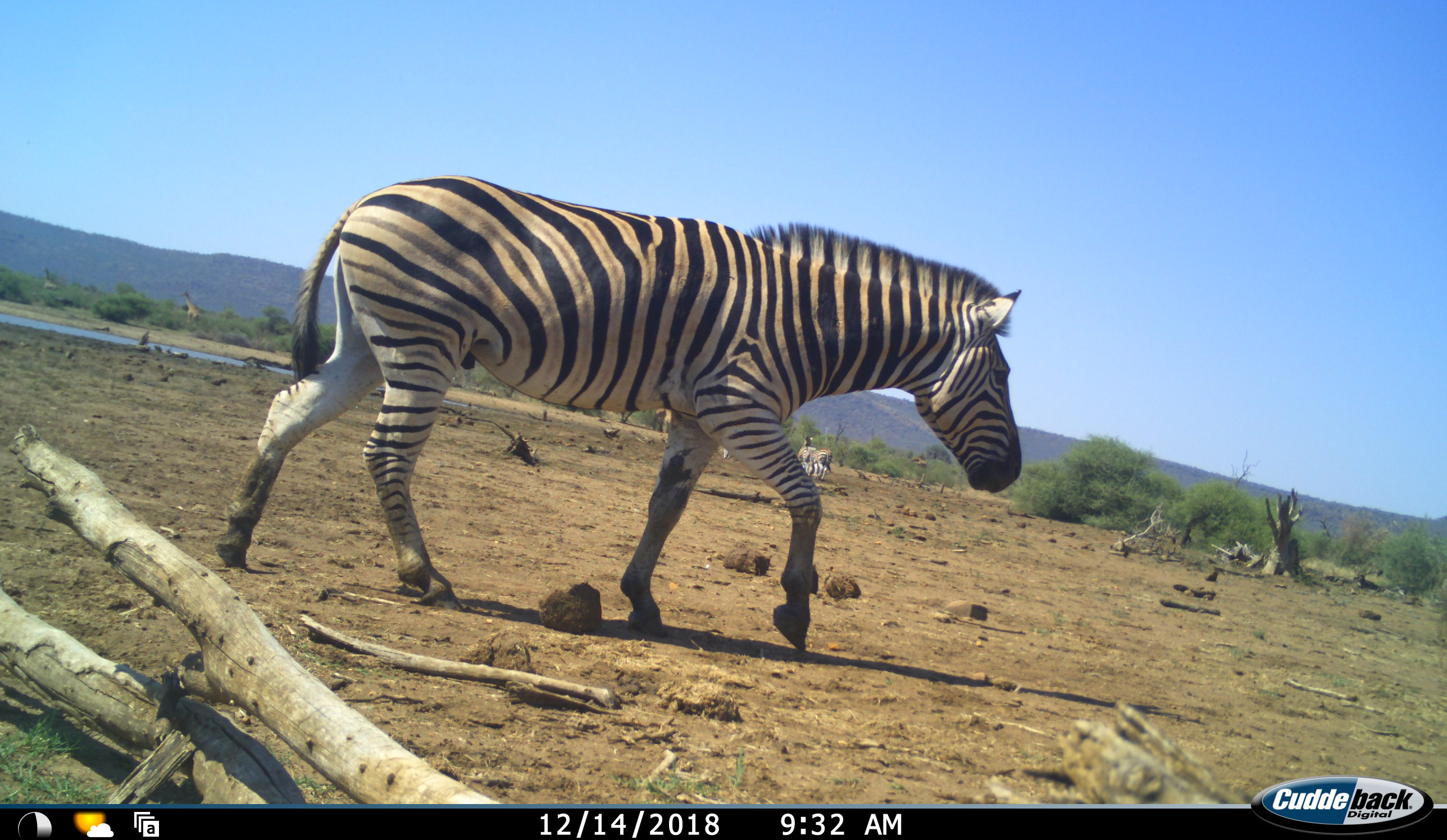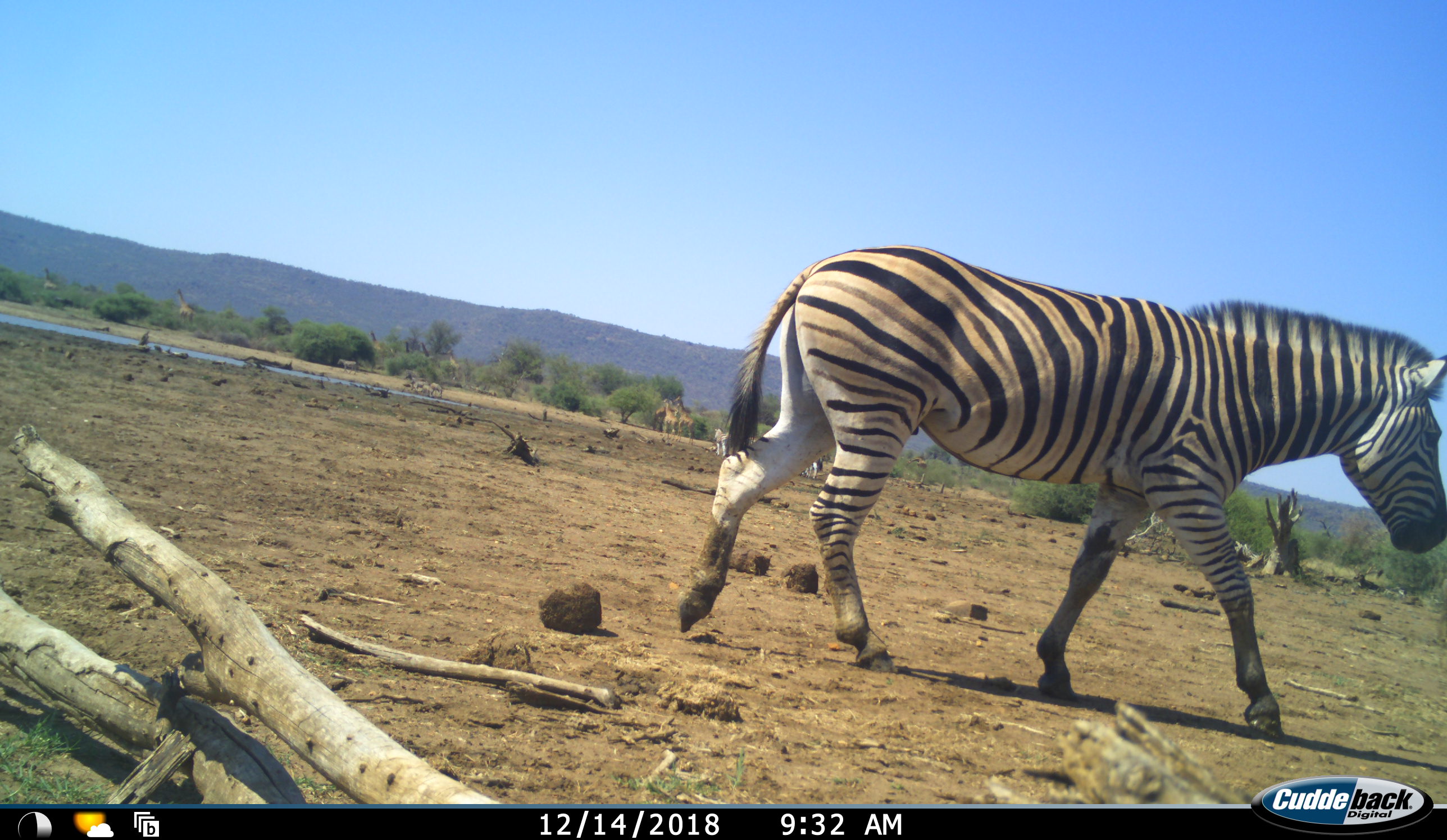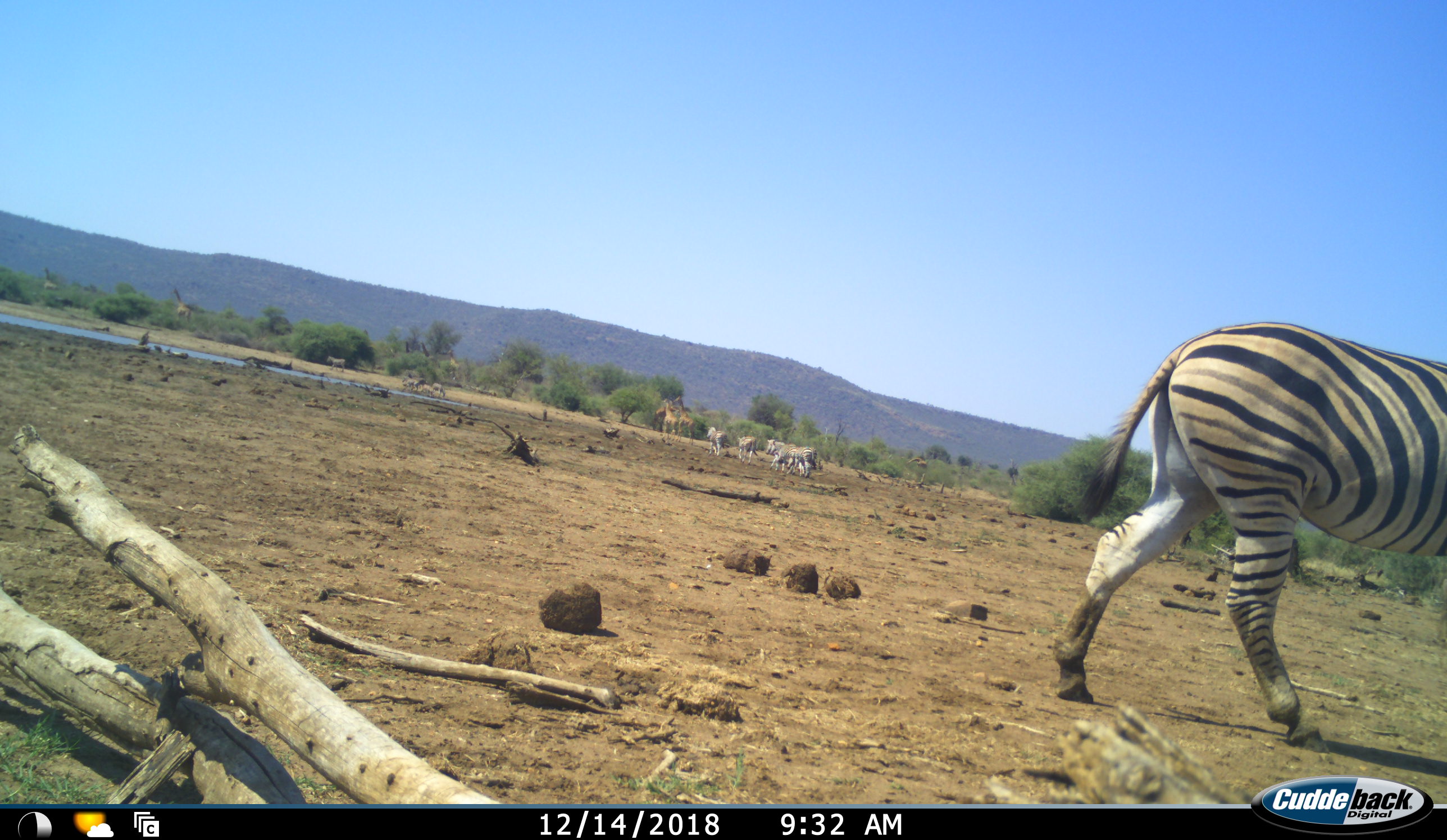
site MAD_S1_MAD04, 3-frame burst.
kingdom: Animalia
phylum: Chordata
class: Mammalia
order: Artiodactyla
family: Giraffidae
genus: Giraffa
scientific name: Giraffa camelopardalis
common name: giraffe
Giraffe (Giraffa camelopardalis), count 7. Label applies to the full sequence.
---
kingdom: Animalia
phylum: Chordata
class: Mammalia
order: Perissodactyla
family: Equidae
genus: Equus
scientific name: Equus quagga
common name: plains zebra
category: zebraplains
Zebraplains (plains zebra) (Equus quagga), count 9. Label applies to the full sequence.